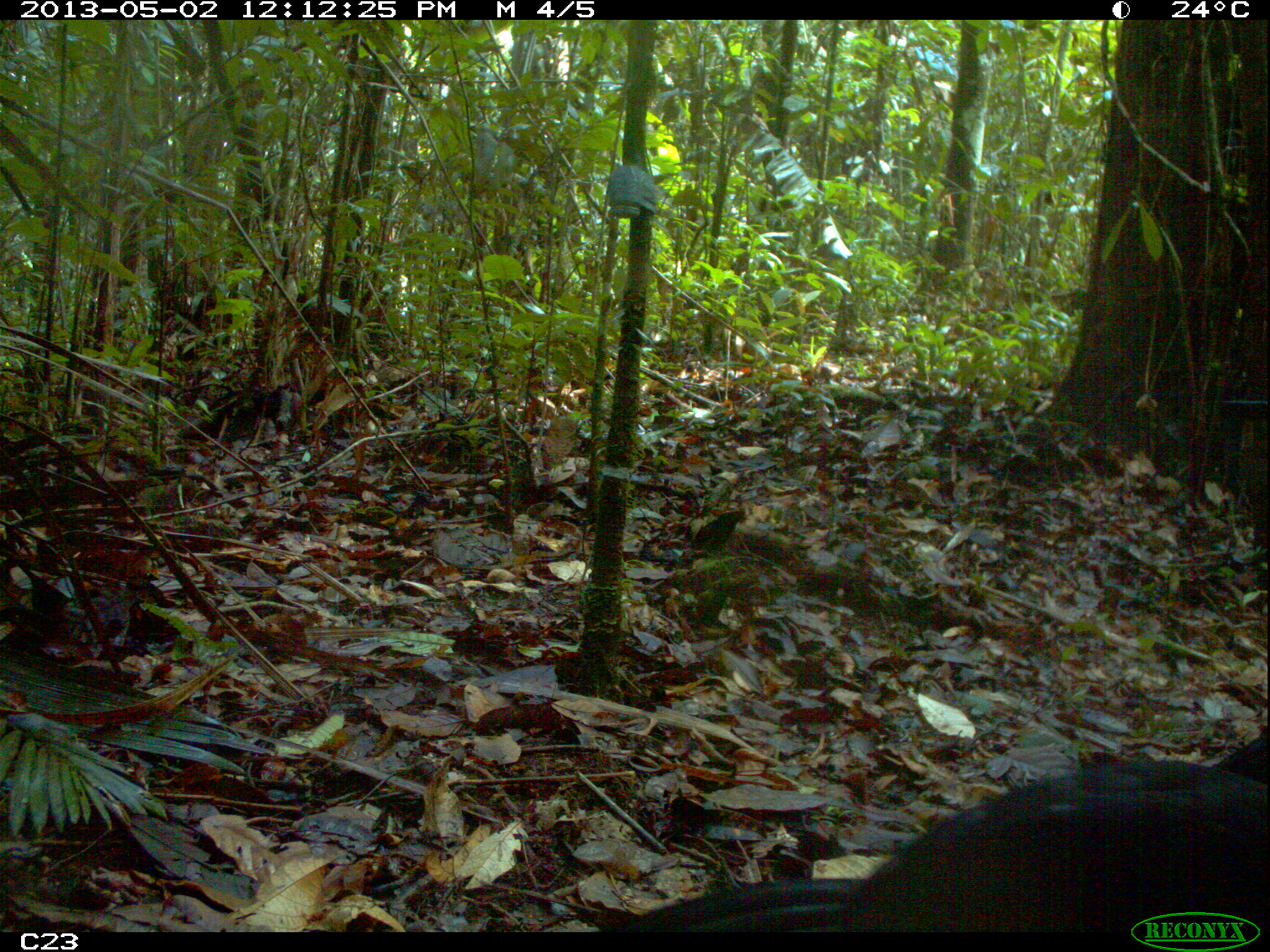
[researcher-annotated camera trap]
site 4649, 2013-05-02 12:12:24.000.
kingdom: Animalia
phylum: Chordata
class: Aves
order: Galliformes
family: Cracidae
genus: Crax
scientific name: Crax alector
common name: black curassow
Crax alector (black curassow), count 2, age adult.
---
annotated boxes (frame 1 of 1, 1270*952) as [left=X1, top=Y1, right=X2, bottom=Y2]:
crax alector: [left=611, top=727, right=1268, bottom=933]; [left=173, top=380, right=324, bottom=449]